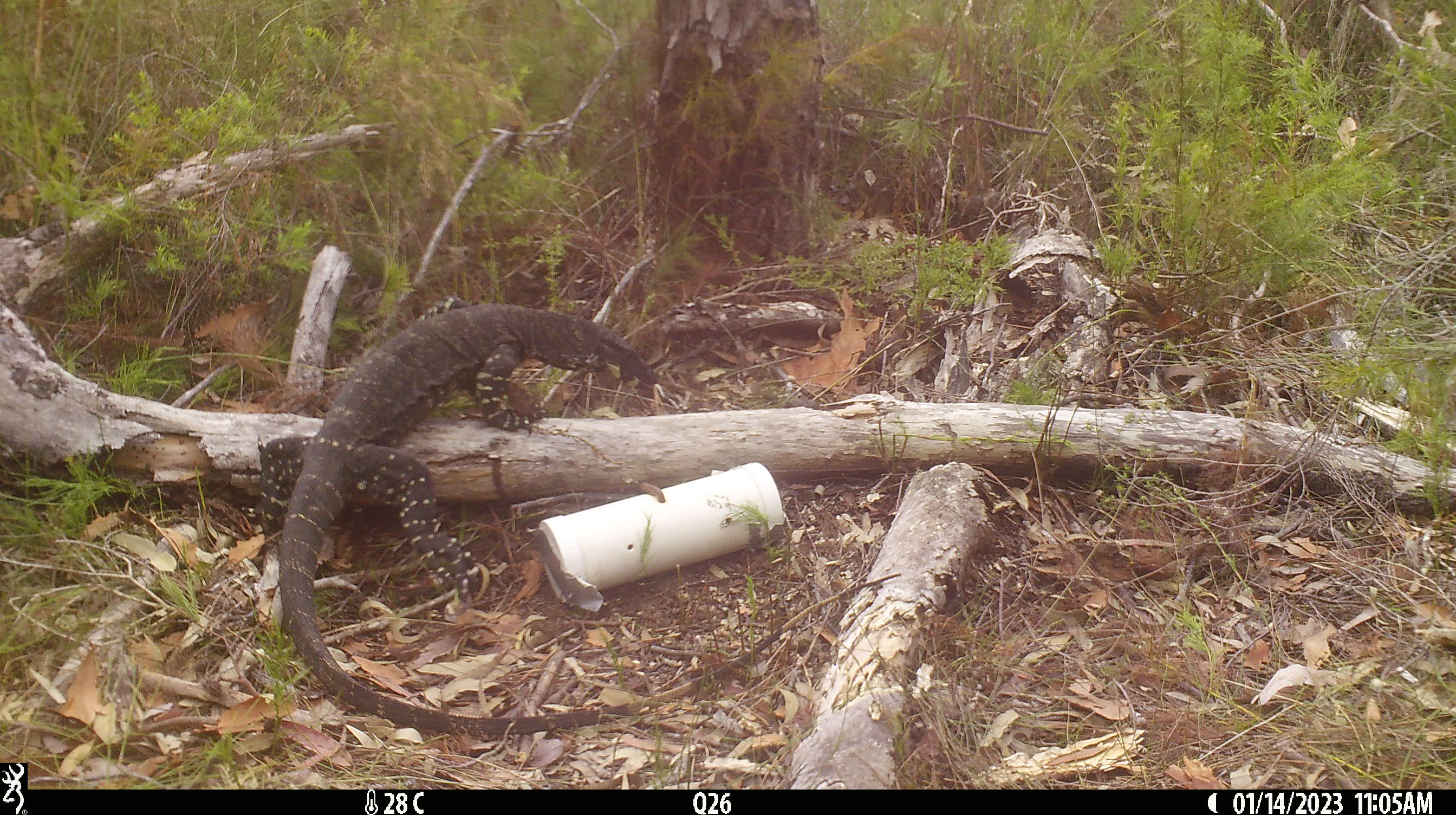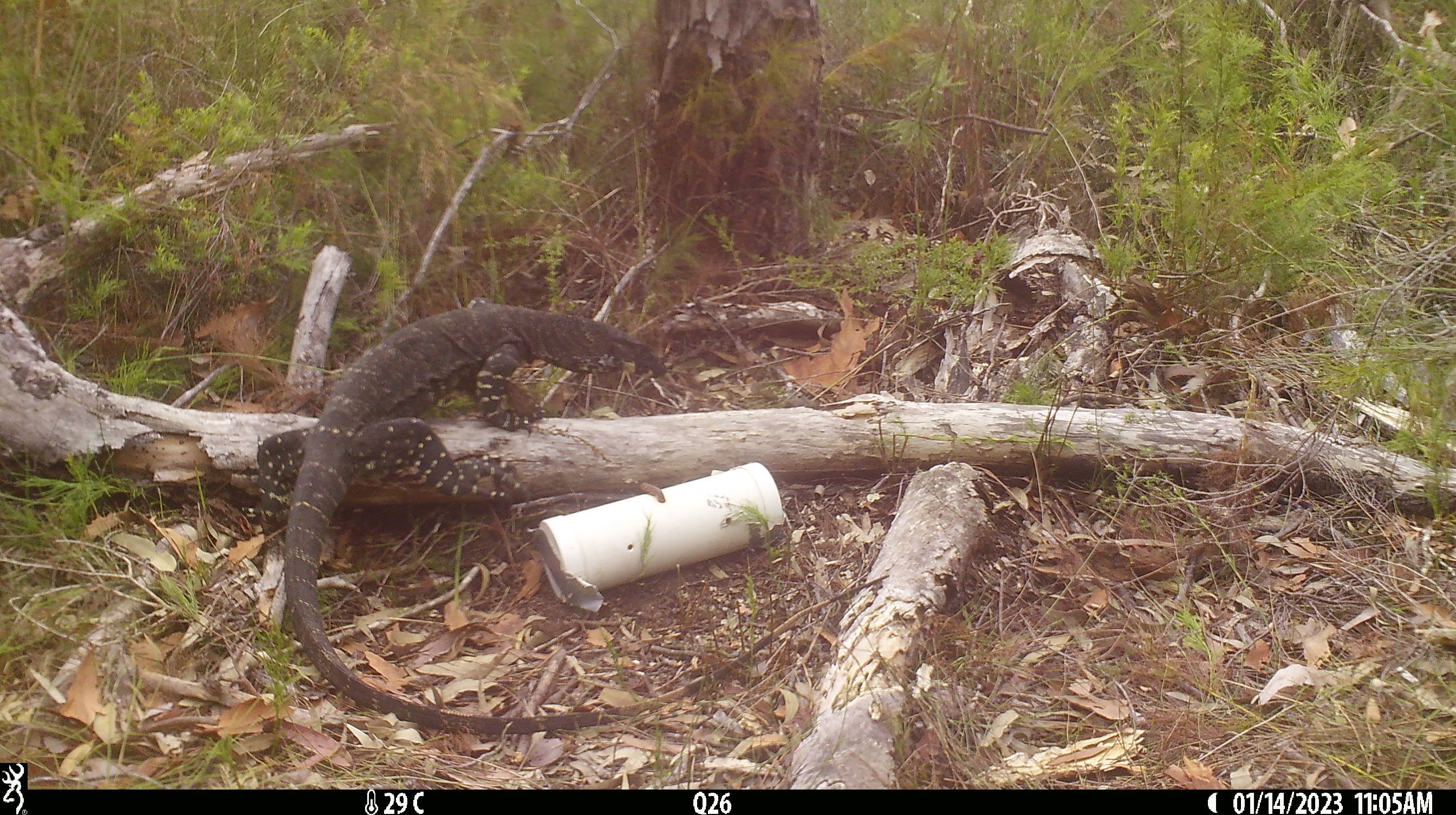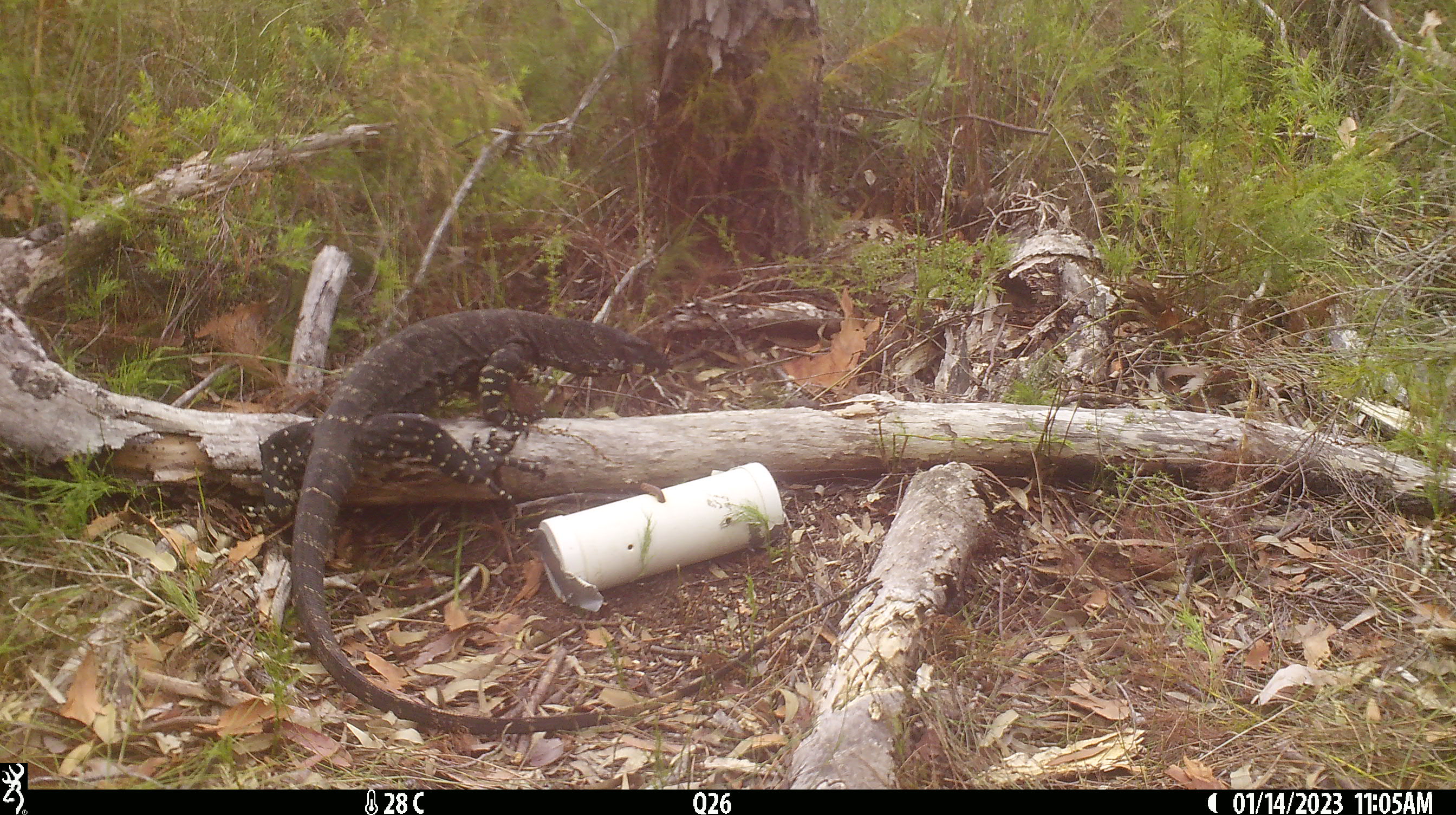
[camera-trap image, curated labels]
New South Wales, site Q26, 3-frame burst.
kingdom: Animalia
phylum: Chordata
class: Reptilia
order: Squamata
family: Varanidae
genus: Varanus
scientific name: Varanus varius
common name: lace monitor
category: goanna